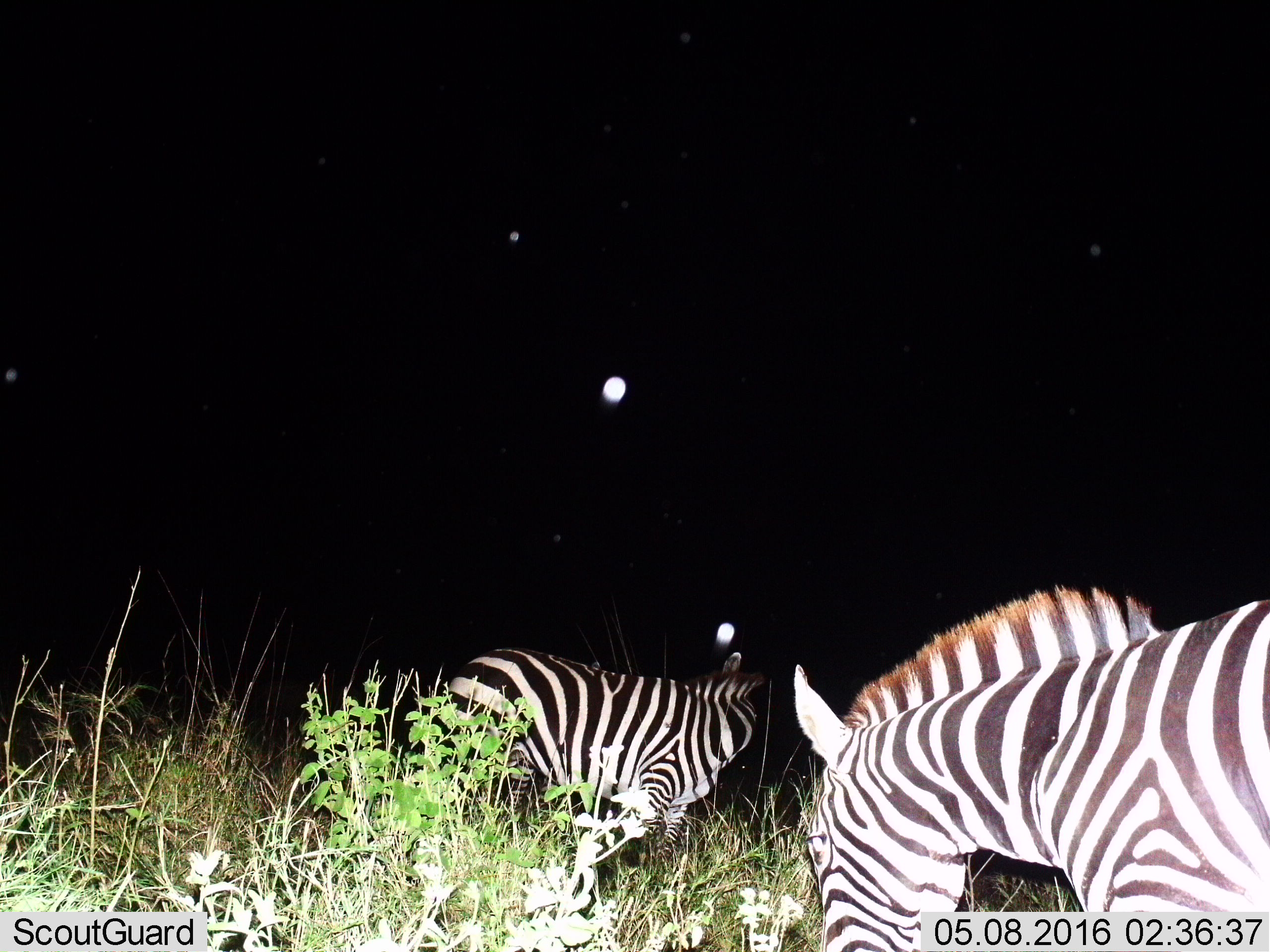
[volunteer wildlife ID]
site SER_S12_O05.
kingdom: Animalia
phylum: Chordata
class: Mammalia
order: Perissodactyla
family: Equidae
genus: Equus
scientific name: Equus quagga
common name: plains zebra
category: zebraplains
Zebraplains (plains zebra) (Equus quagga), count 2. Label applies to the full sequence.